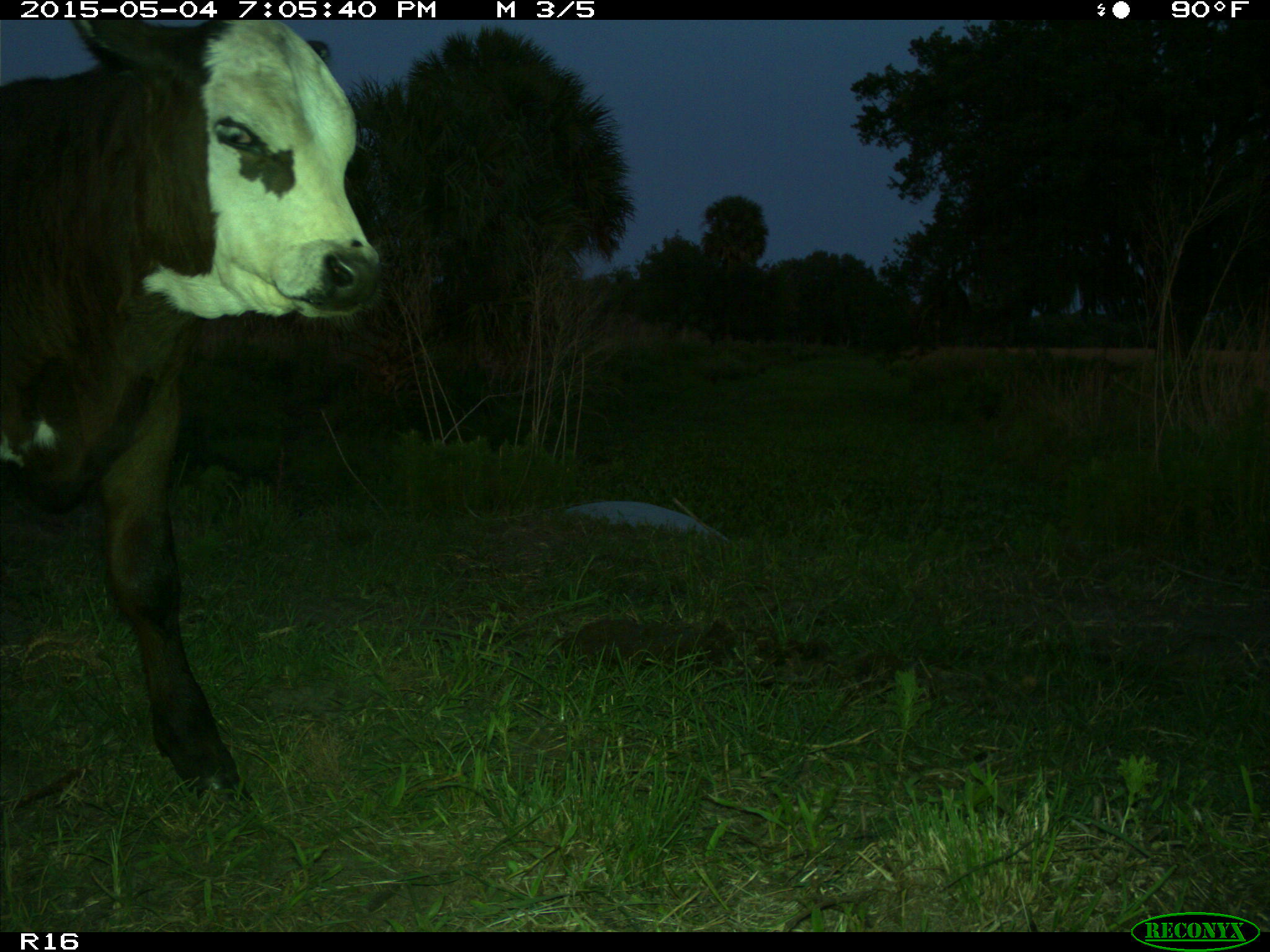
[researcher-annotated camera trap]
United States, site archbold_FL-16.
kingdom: Animalia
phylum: Chordata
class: Mammalia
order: Artiodactyla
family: Bovidae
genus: Bos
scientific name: Bos taurus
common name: domestic cow